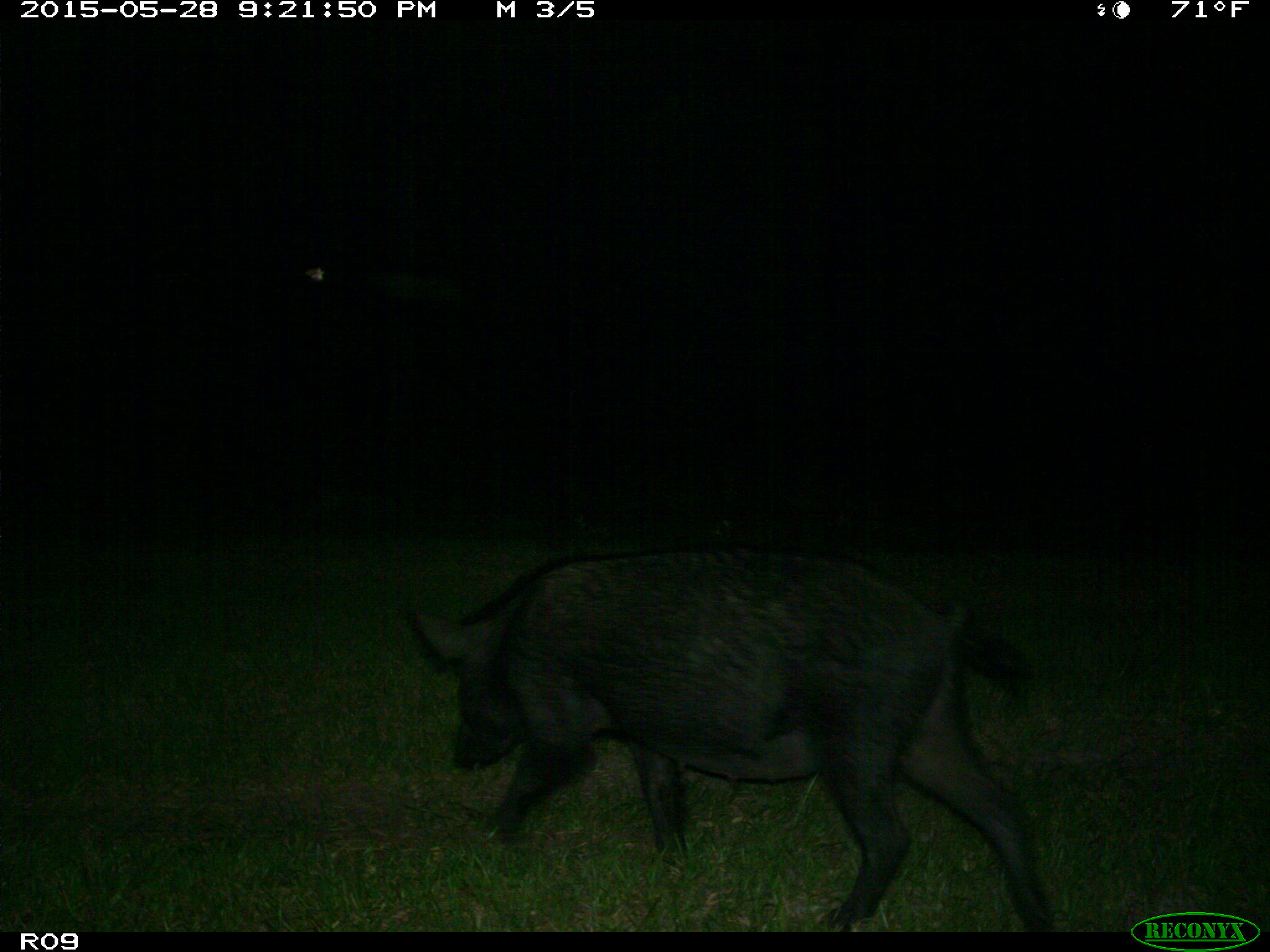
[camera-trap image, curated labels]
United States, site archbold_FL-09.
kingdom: Animalia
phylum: Chordata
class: Mammalia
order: Artiodactyla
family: Suidae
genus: Sus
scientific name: Sus scrofa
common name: wild boar